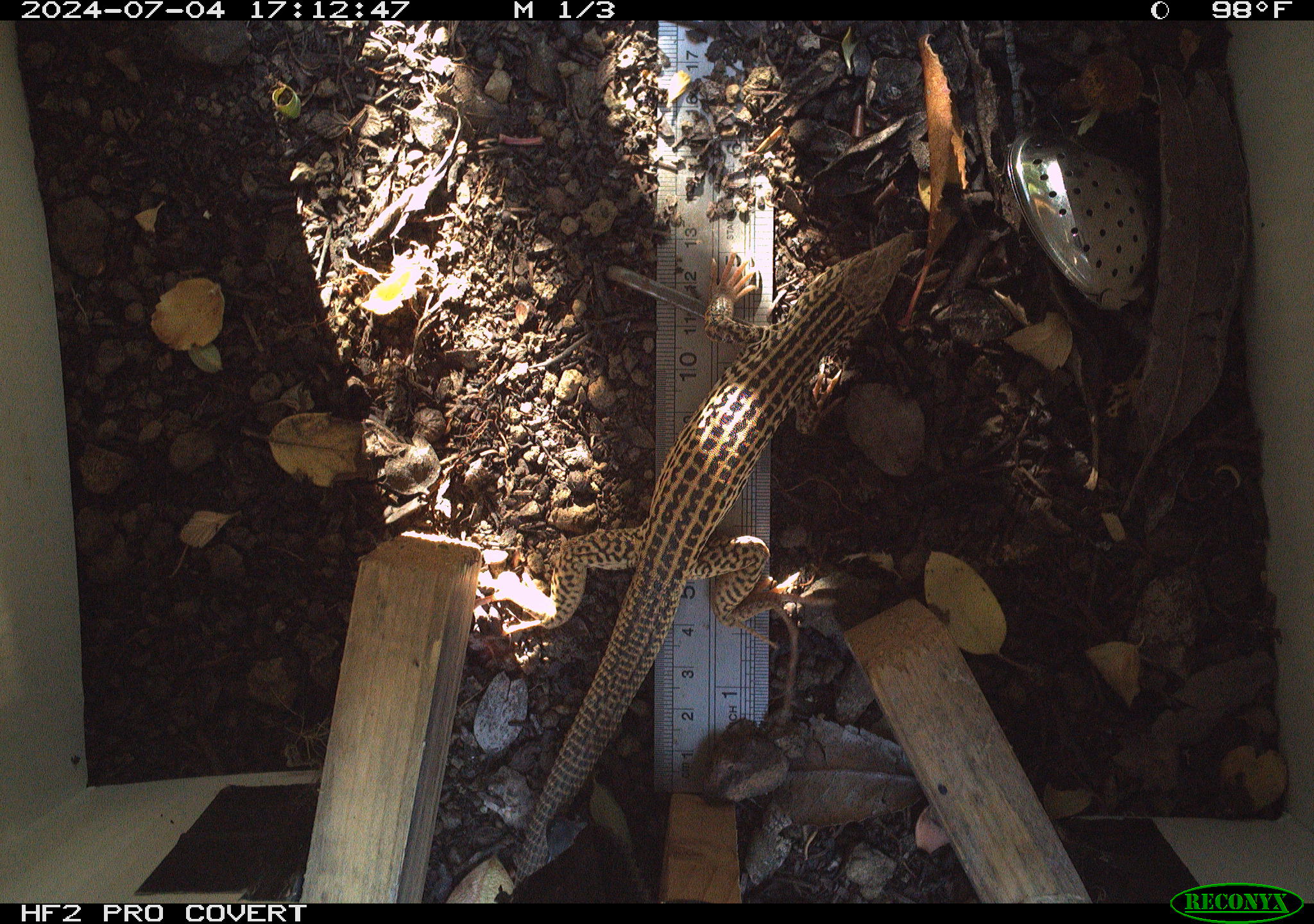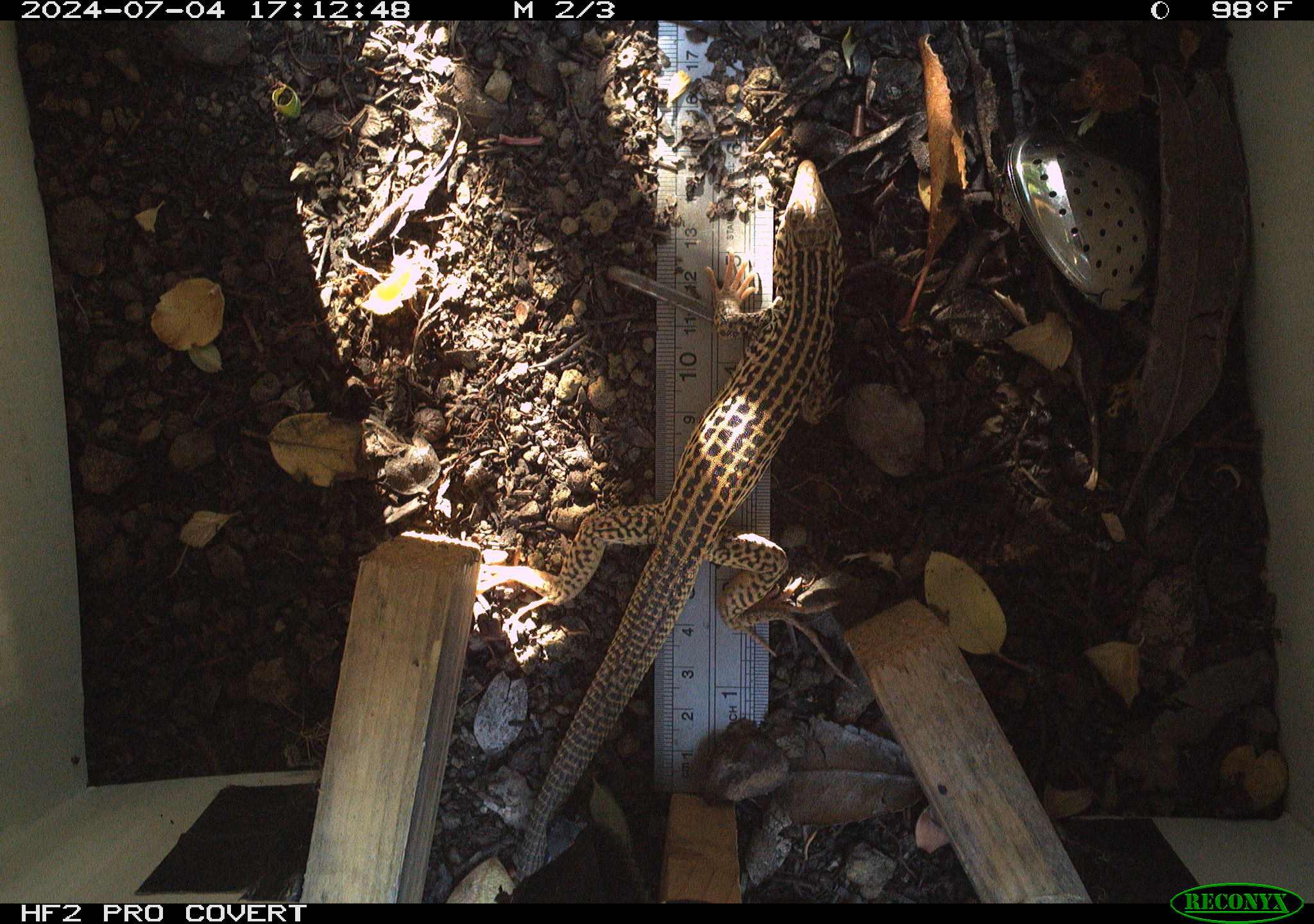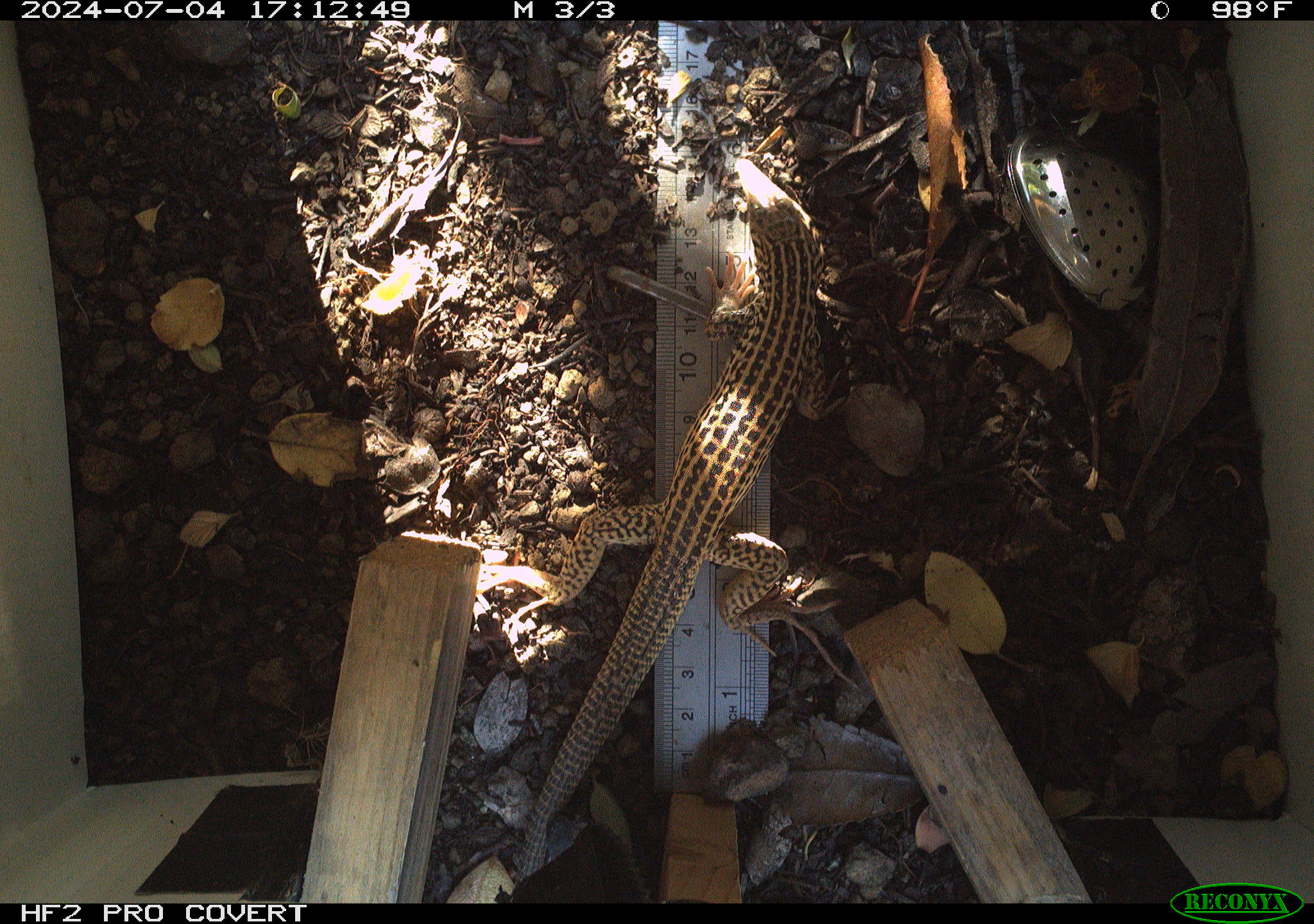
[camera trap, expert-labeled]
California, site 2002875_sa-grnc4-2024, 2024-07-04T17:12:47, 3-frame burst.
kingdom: Animalia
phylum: Chordata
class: Reptilia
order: Squamata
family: Teiidae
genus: Aspidoscelis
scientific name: Aspidoscelis tigris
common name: western whiptail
Western whiptail (Aspidoscelis tigris).